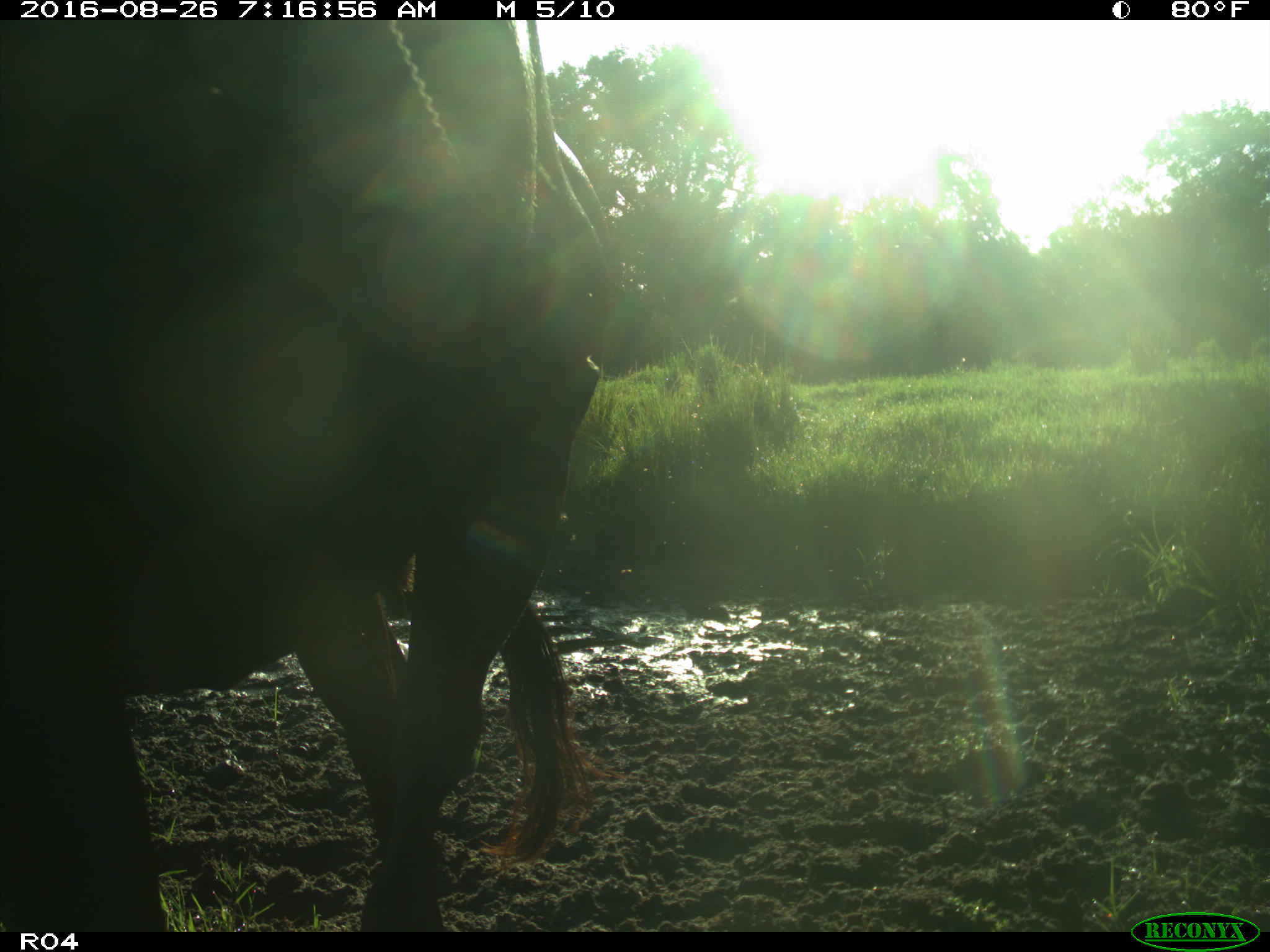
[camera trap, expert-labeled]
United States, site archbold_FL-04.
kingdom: Animalia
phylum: Chordata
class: Mammalia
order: Artiodactyla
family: Bovidae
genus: Bos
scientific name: Bos taurus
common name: domestic cow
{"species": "Bos taurus (domestic cow)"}